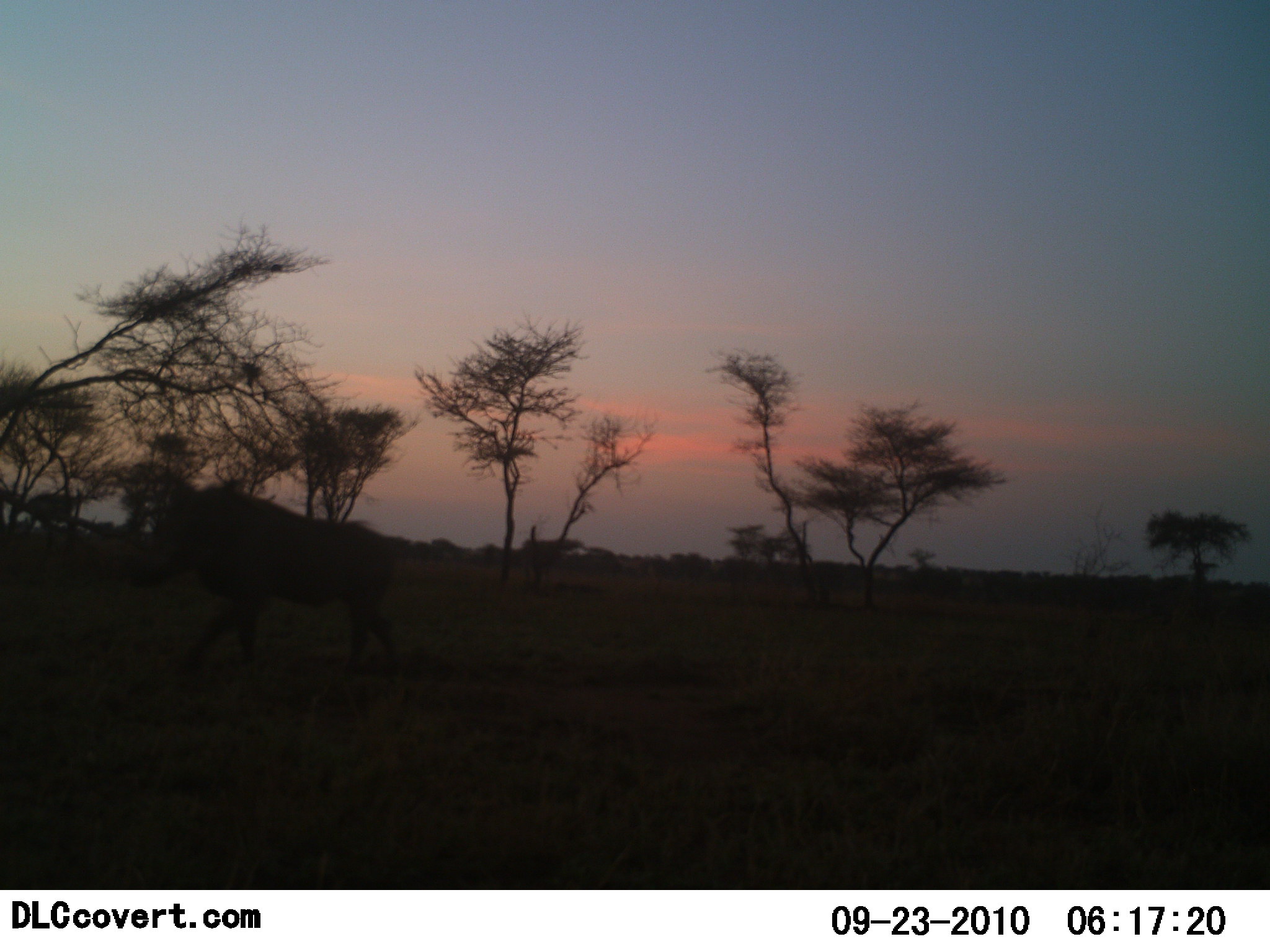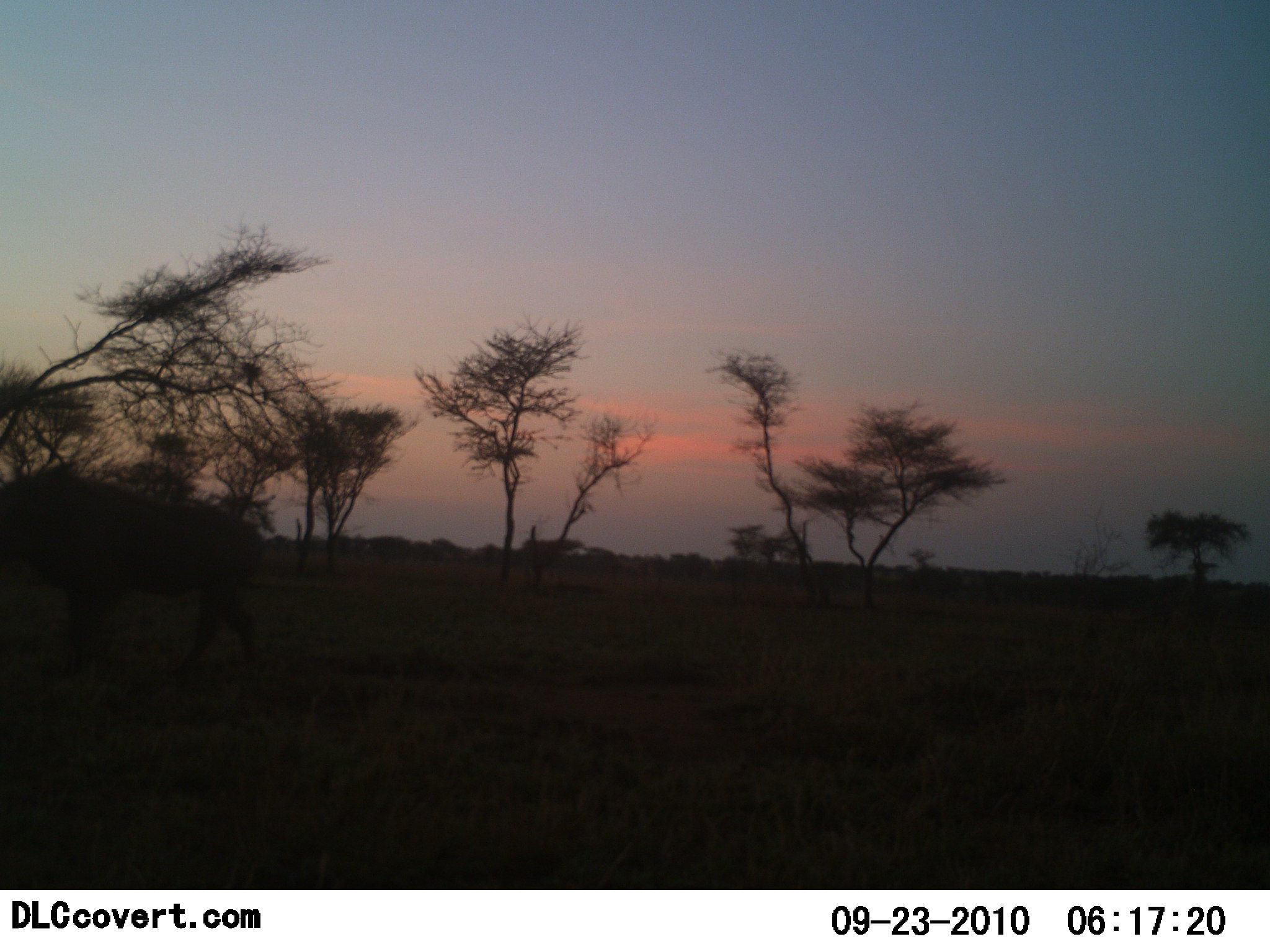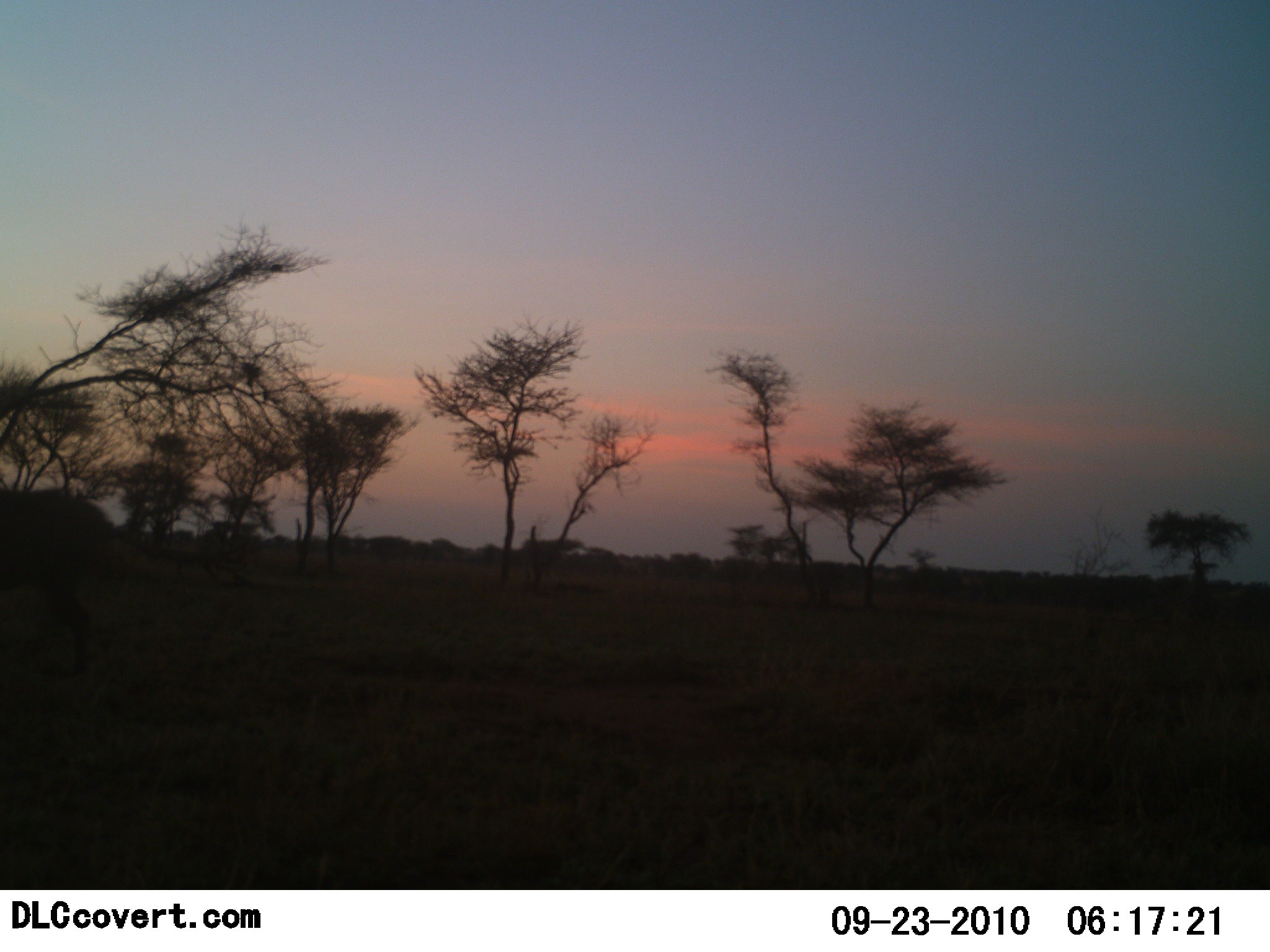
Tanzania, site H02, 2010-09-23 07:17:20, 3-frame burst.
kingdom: Animalia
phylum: Chordata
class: Mammalia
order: Artiodactyla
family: Suidae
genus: Phacochoerus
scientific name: Phacochoerus africanus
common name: warthog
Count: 1.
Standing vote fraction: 0%.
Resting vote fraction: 0%.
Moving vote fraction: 100%.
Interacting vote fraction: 0%.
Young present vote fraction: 0%.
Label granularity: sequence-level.